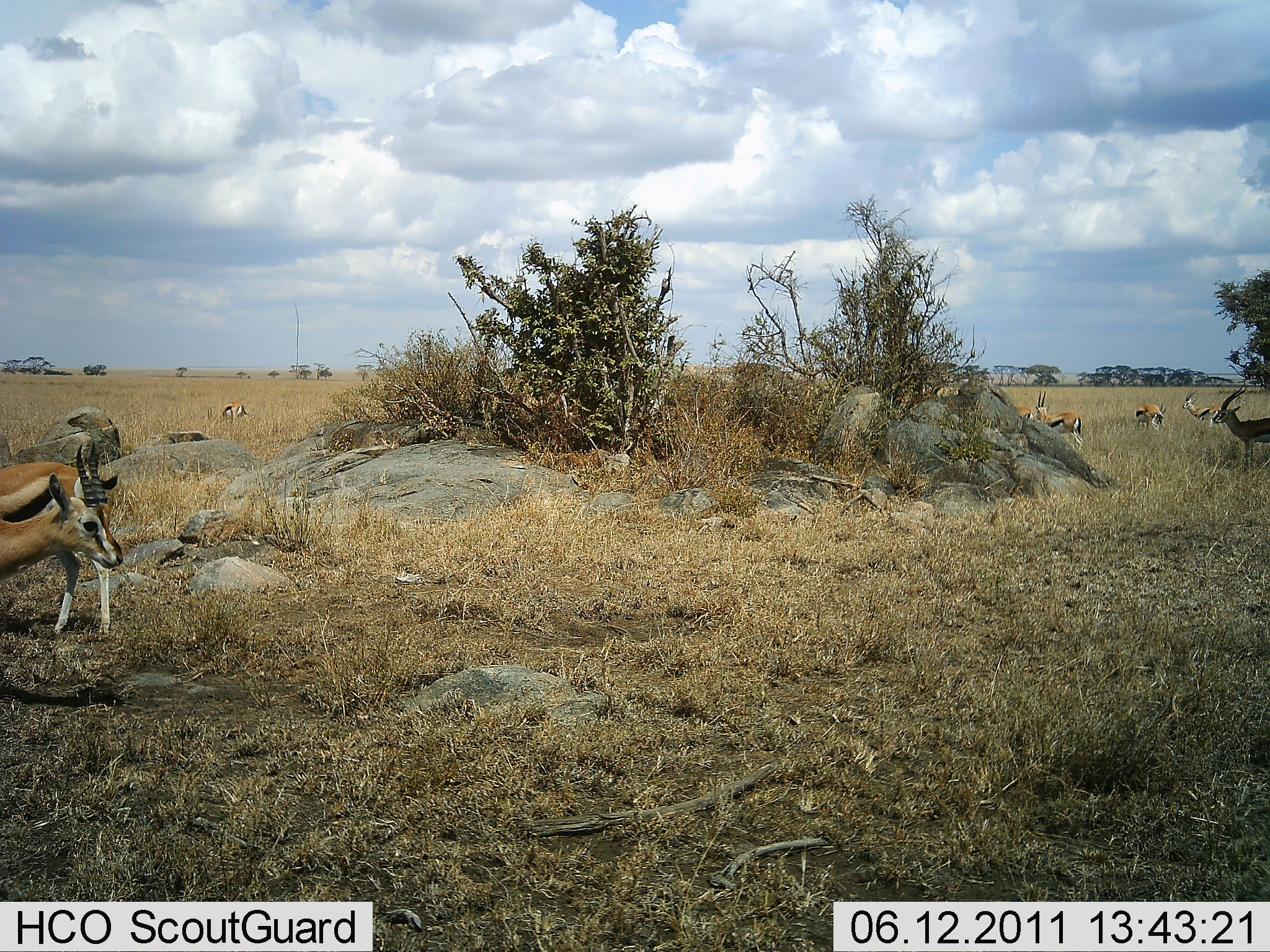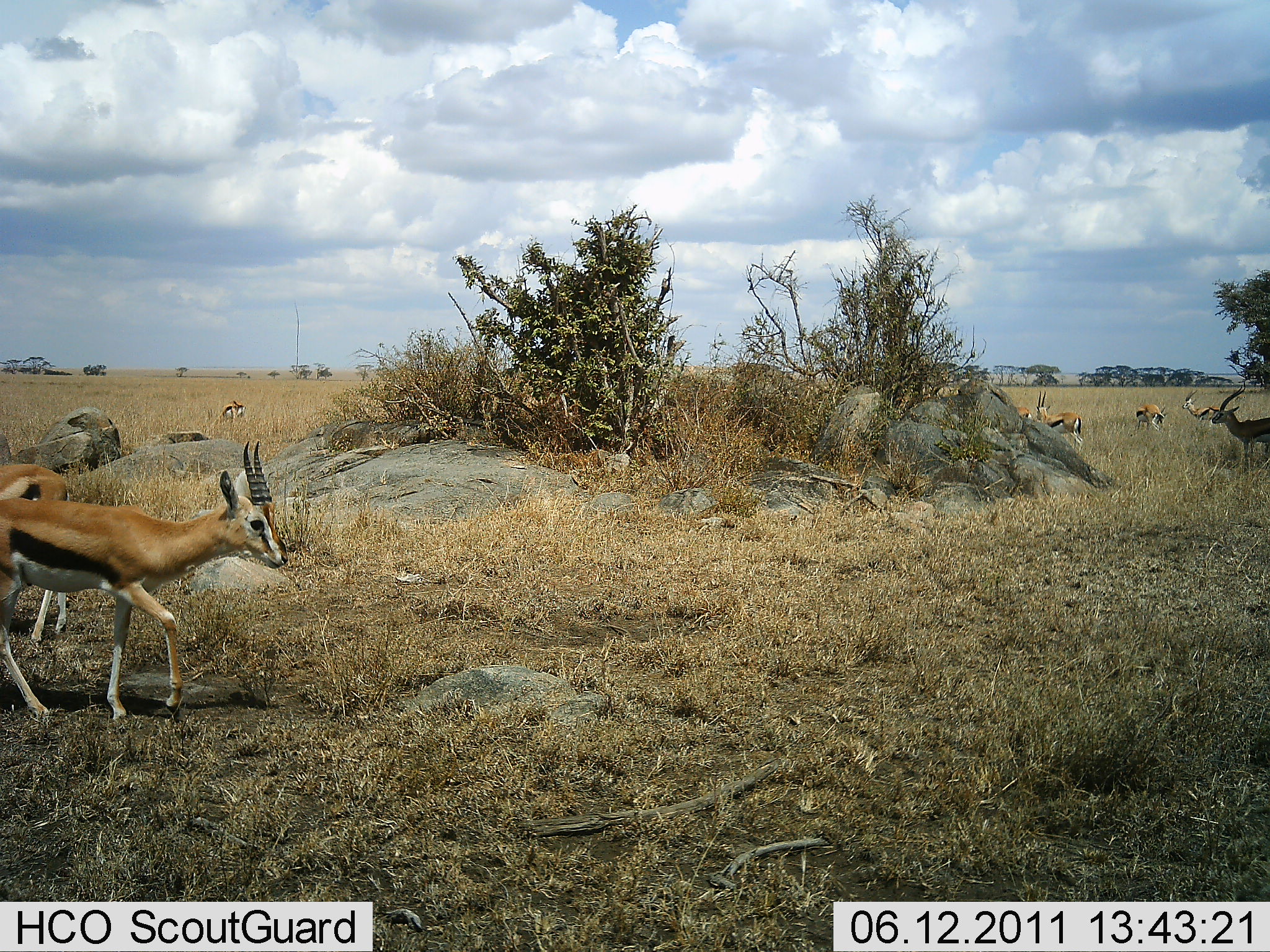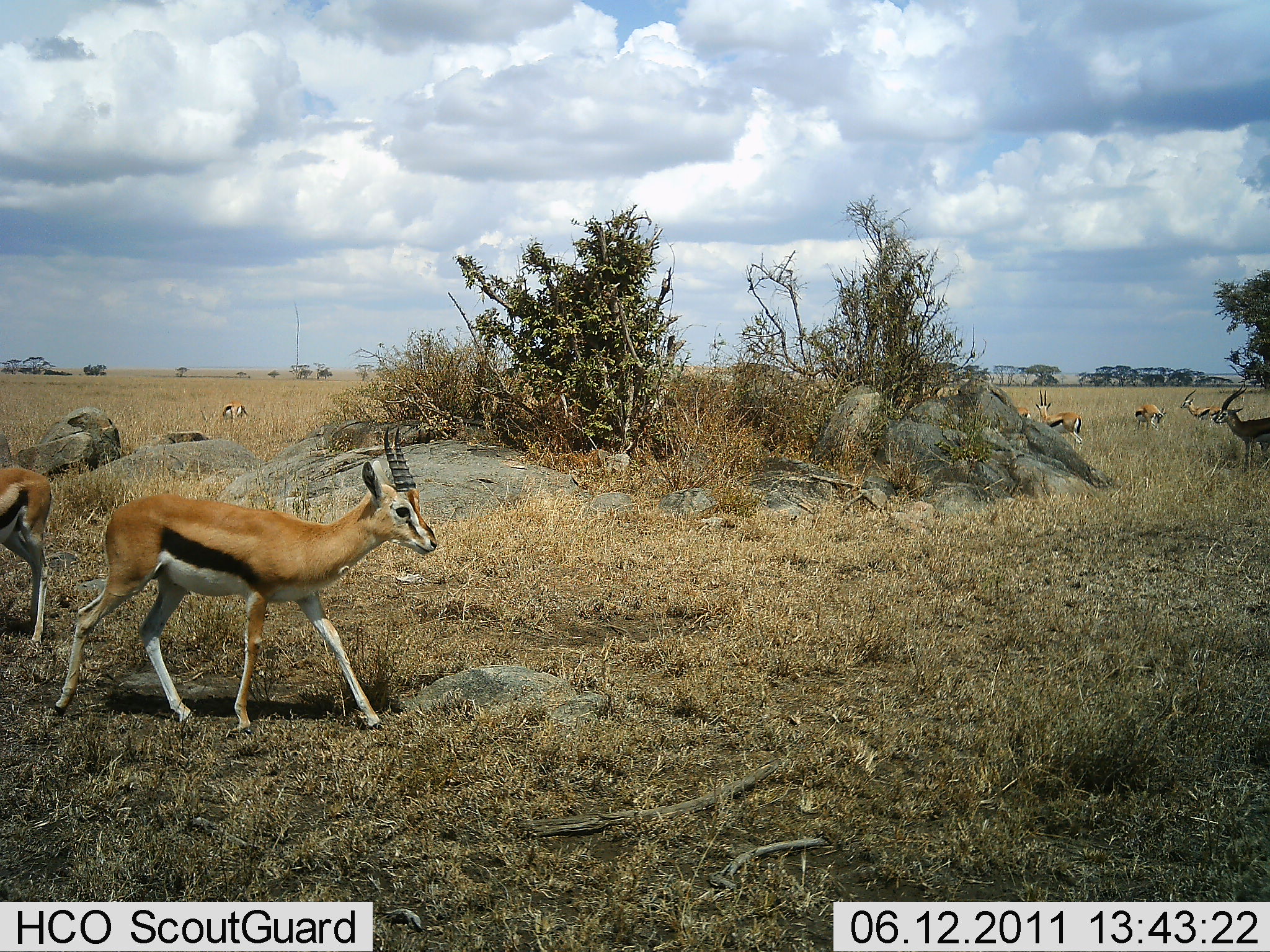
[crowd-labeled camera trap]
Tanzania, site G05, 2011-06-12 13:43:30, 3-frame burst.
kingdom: Animalia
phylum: Chordata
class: Mammalia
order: Artiodactyla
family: Bovidae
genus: Eudorcas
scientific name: Eudorcas thomsonii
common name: thomson's gazelle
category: gazellethomsons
Gazellethomsons (thomson's gazelle) (Eudorcas thomsonii), count 8. Behavior (volunteer vote fractions): standing 86%, resting 21%, moving 86%, interacting 0%. Young present (vote fraction): 0%. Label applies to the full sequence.